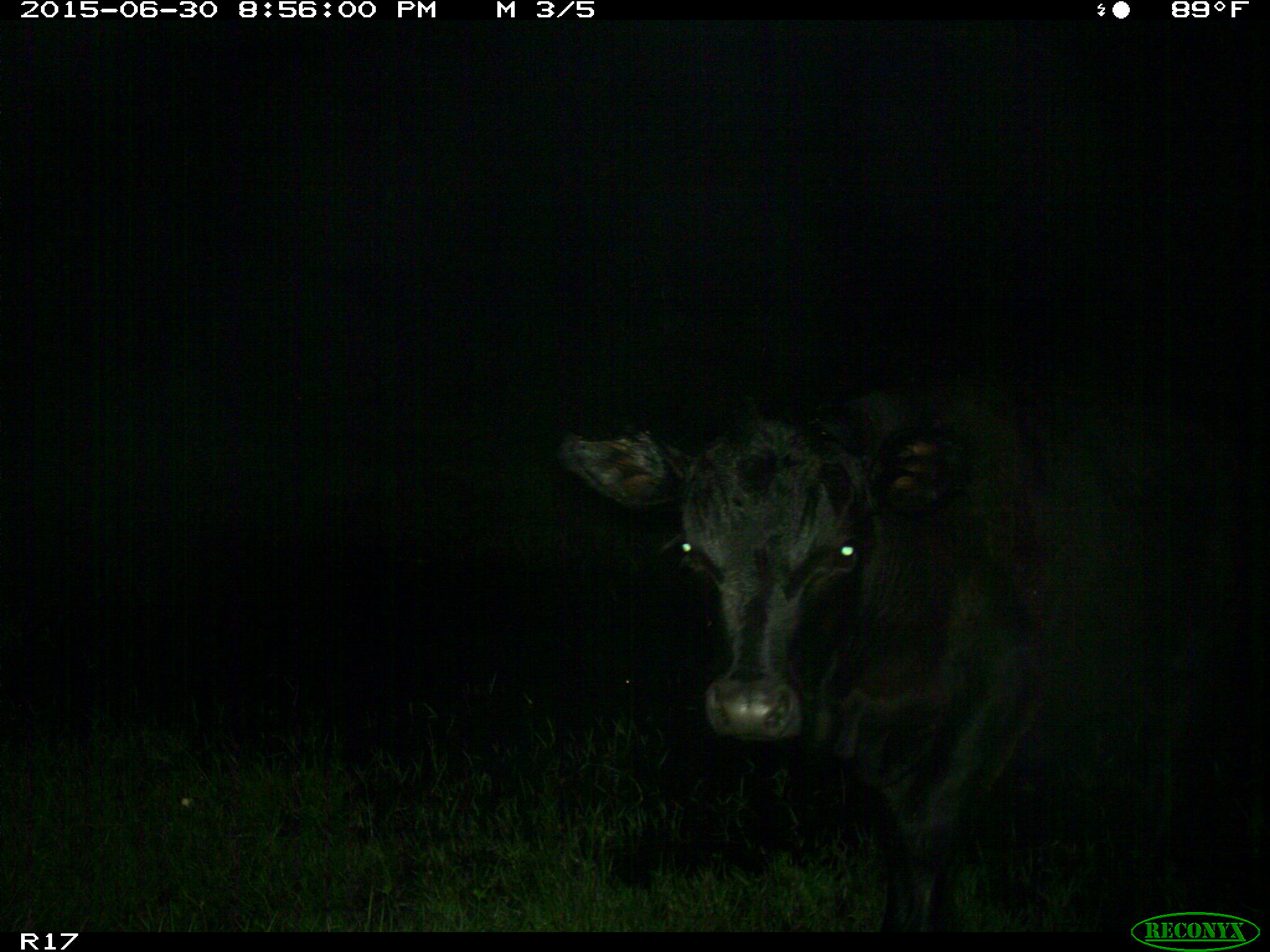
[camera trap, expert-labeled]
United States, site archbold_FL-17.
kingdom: Animalia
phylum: Chordata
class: Mammalia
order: Artiodactyla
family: Bovidae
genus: Bos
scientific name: Bos taurus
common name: domestic cow